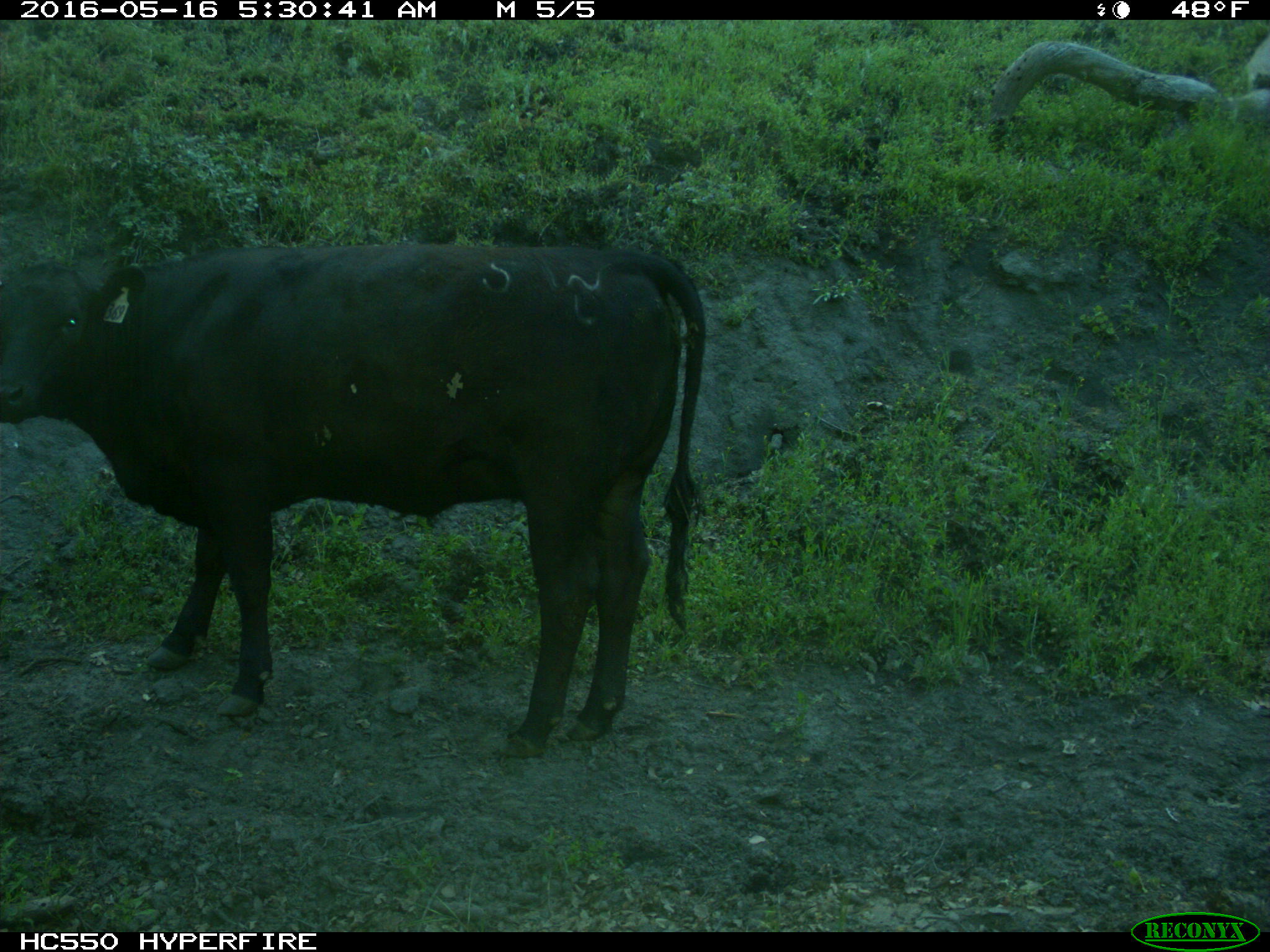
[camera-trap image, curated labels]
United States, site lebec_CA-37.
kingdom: Animalia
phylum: Chordata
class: Mammalia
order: Artiodactyla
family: Bovidae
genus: Bos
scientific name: Bos taurus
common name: domestic cow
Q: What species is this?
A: Bos taurus (domestic cow).